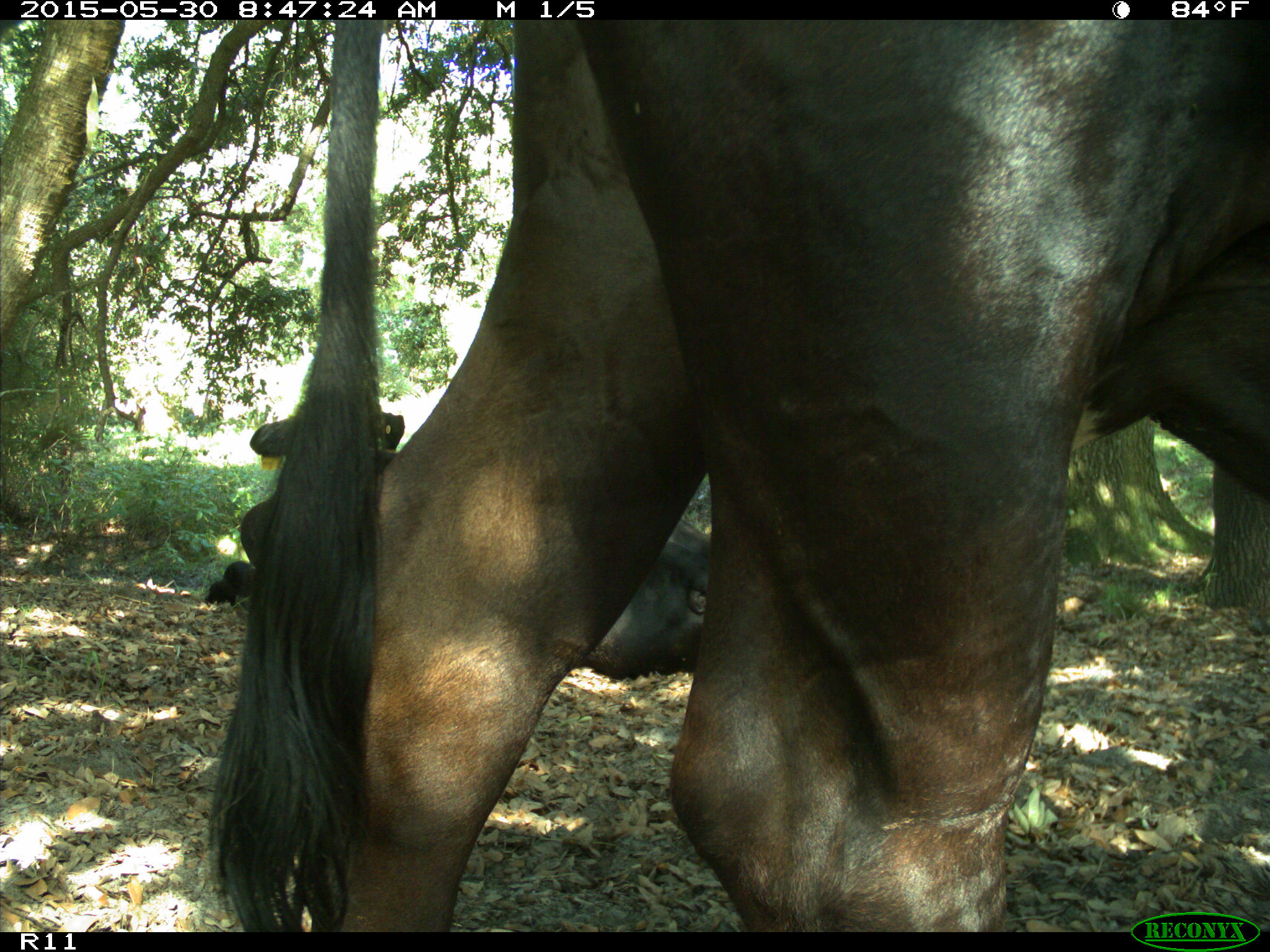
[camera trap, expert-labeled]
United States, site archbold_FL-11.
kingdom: Animalia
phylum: Chordata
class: Mammalia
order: Artiodactyla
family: Bovidae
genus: Bos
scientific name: Bos taurus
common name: domestic cow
Bos taurus (domestic cow).